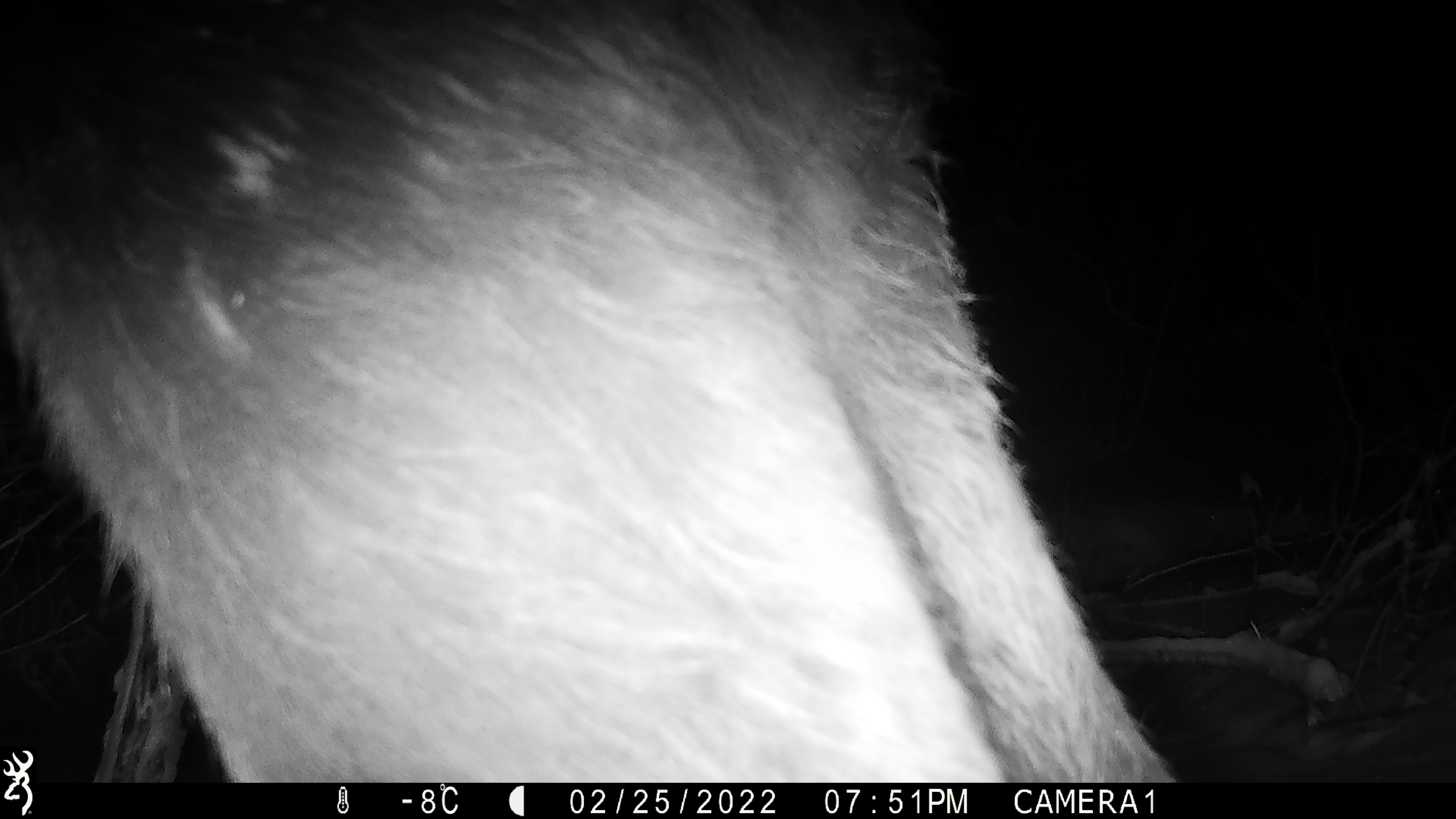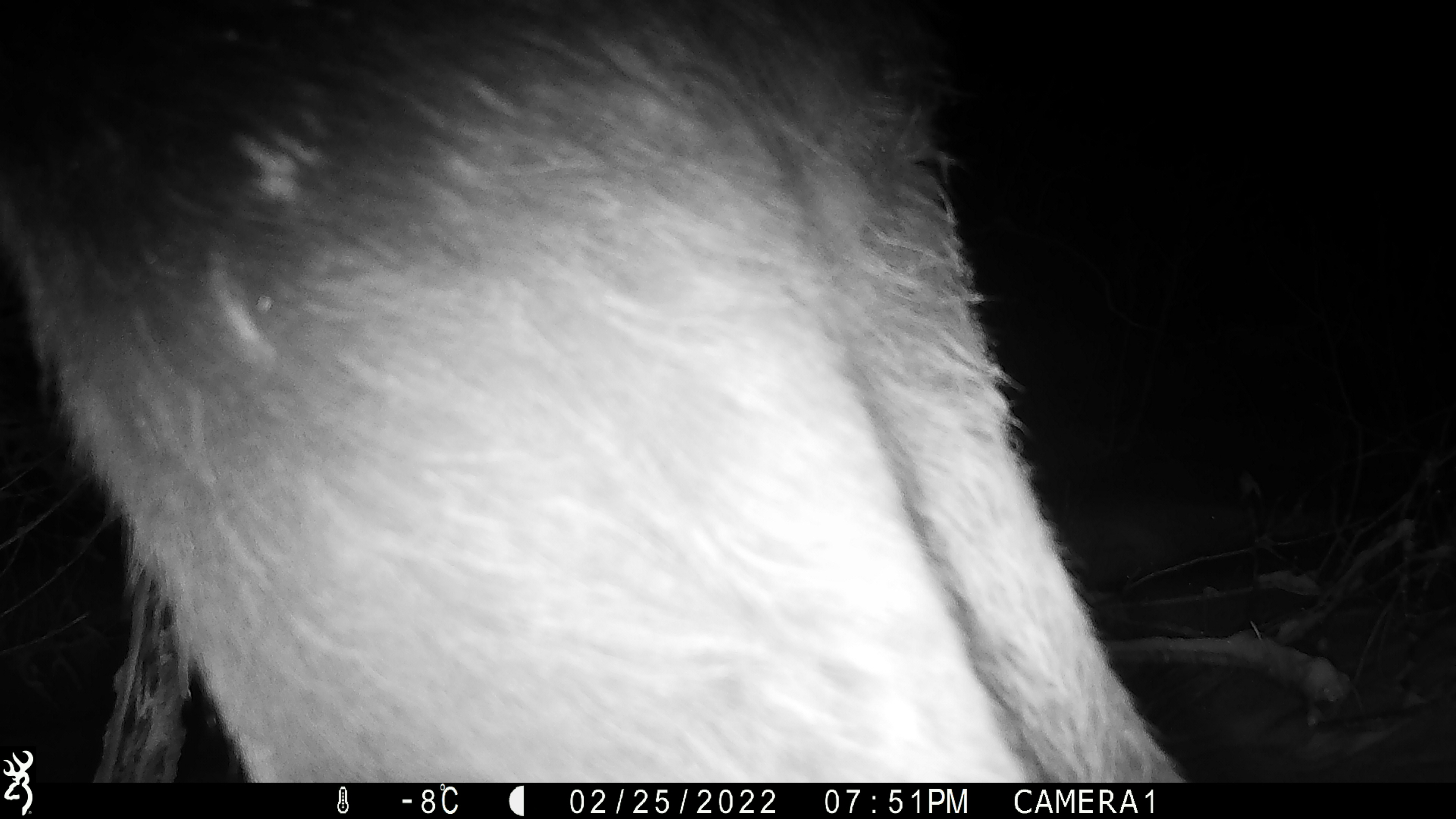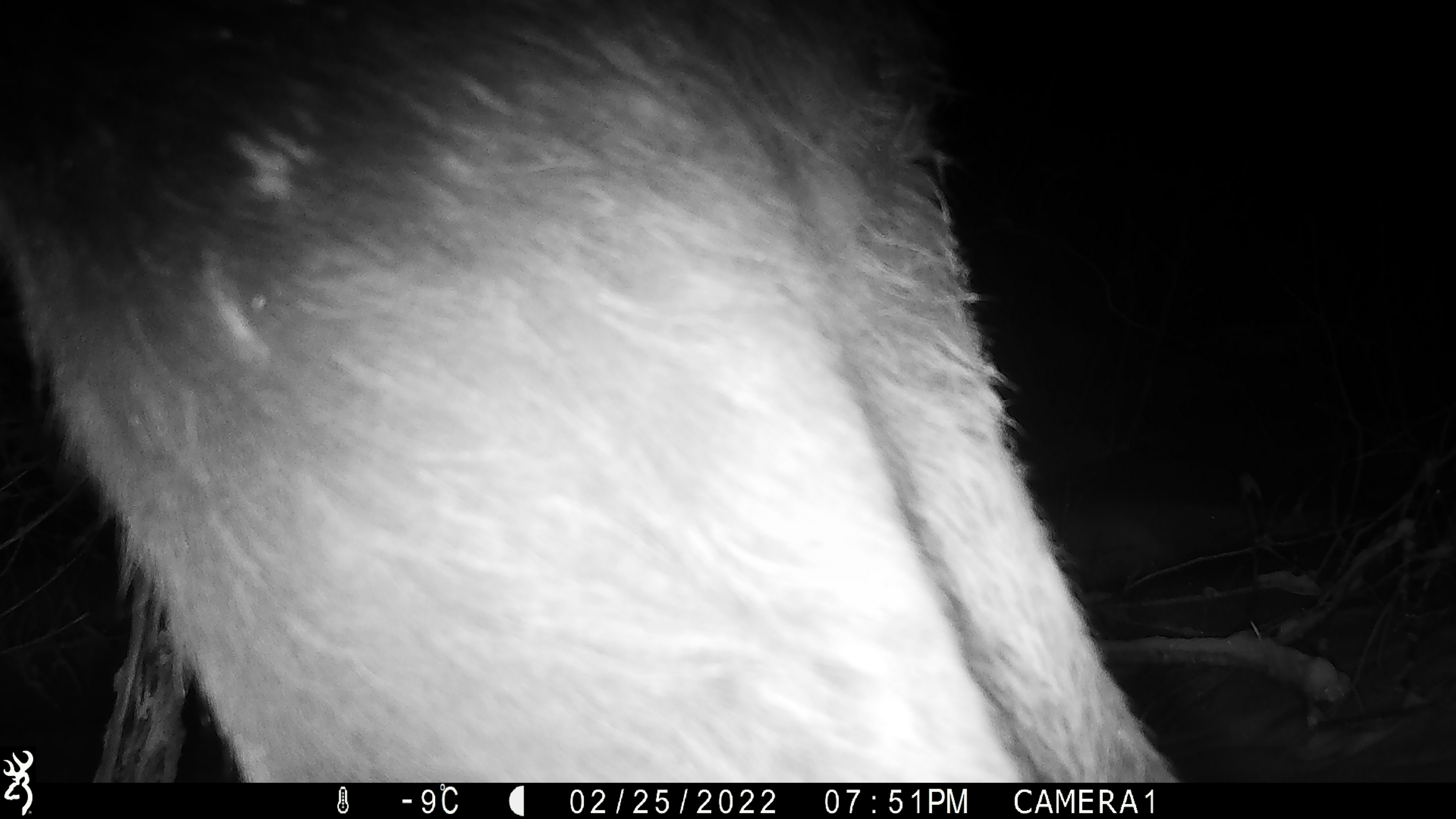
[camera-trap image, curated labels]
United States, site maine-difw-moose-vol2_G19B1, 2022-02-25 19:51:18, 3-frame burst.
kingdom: Animalia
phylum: Chordata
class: Mammalia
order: Artiodactyla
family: Cervidae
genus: Alces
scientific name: Alces alces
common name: moose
Moose (Alces alces).